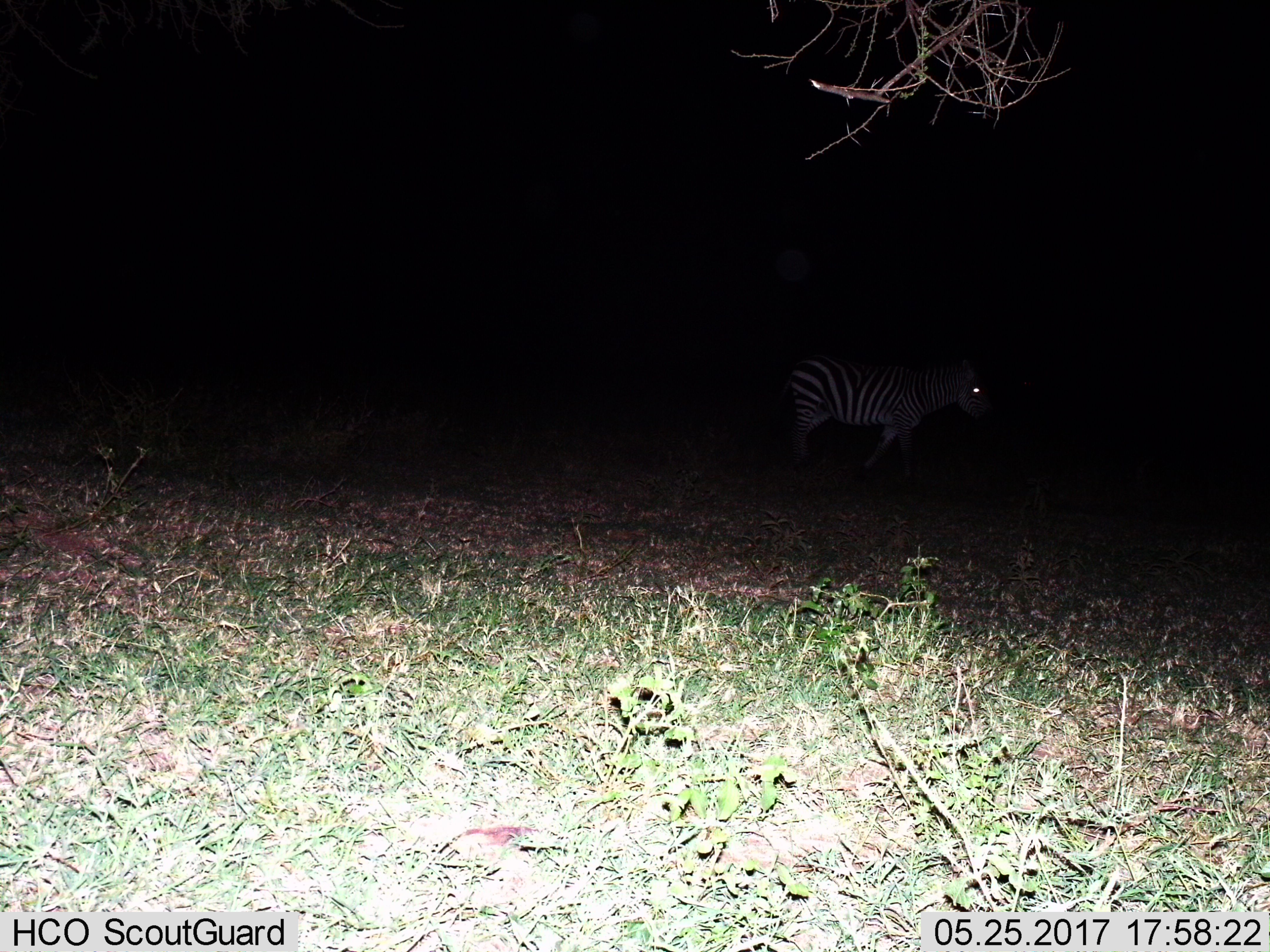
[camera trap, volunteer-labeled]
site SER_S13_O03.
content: unidentified animal